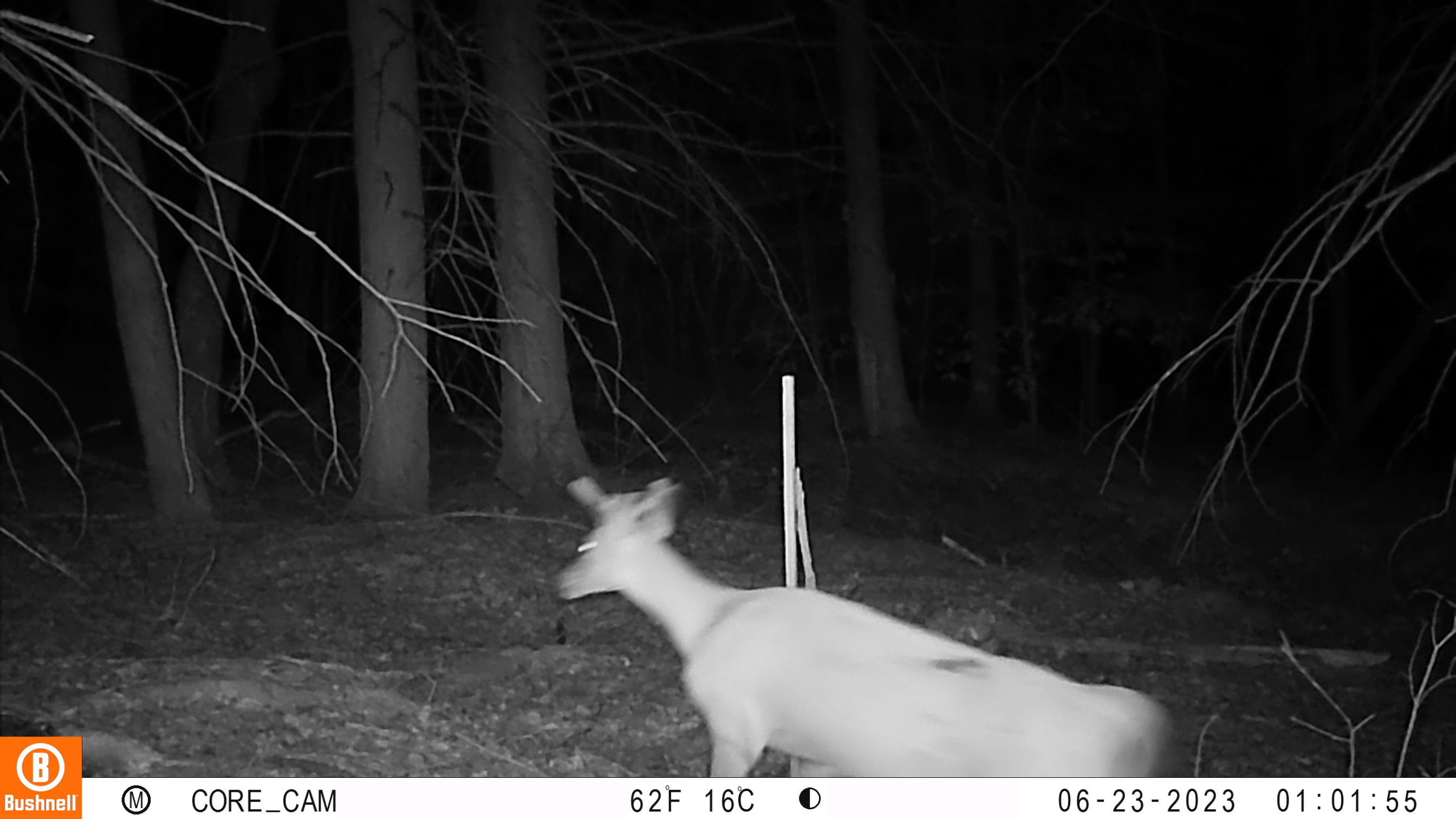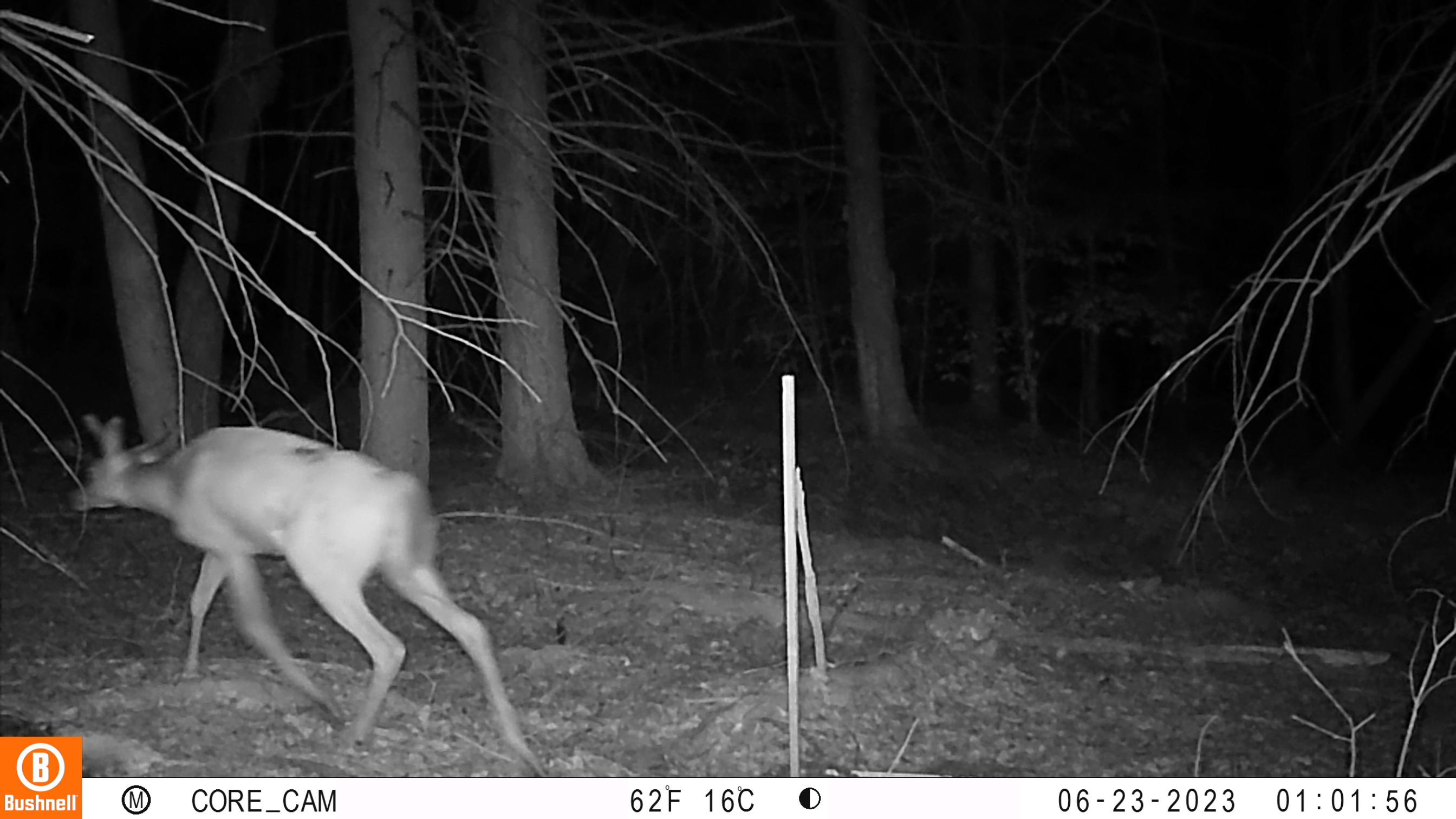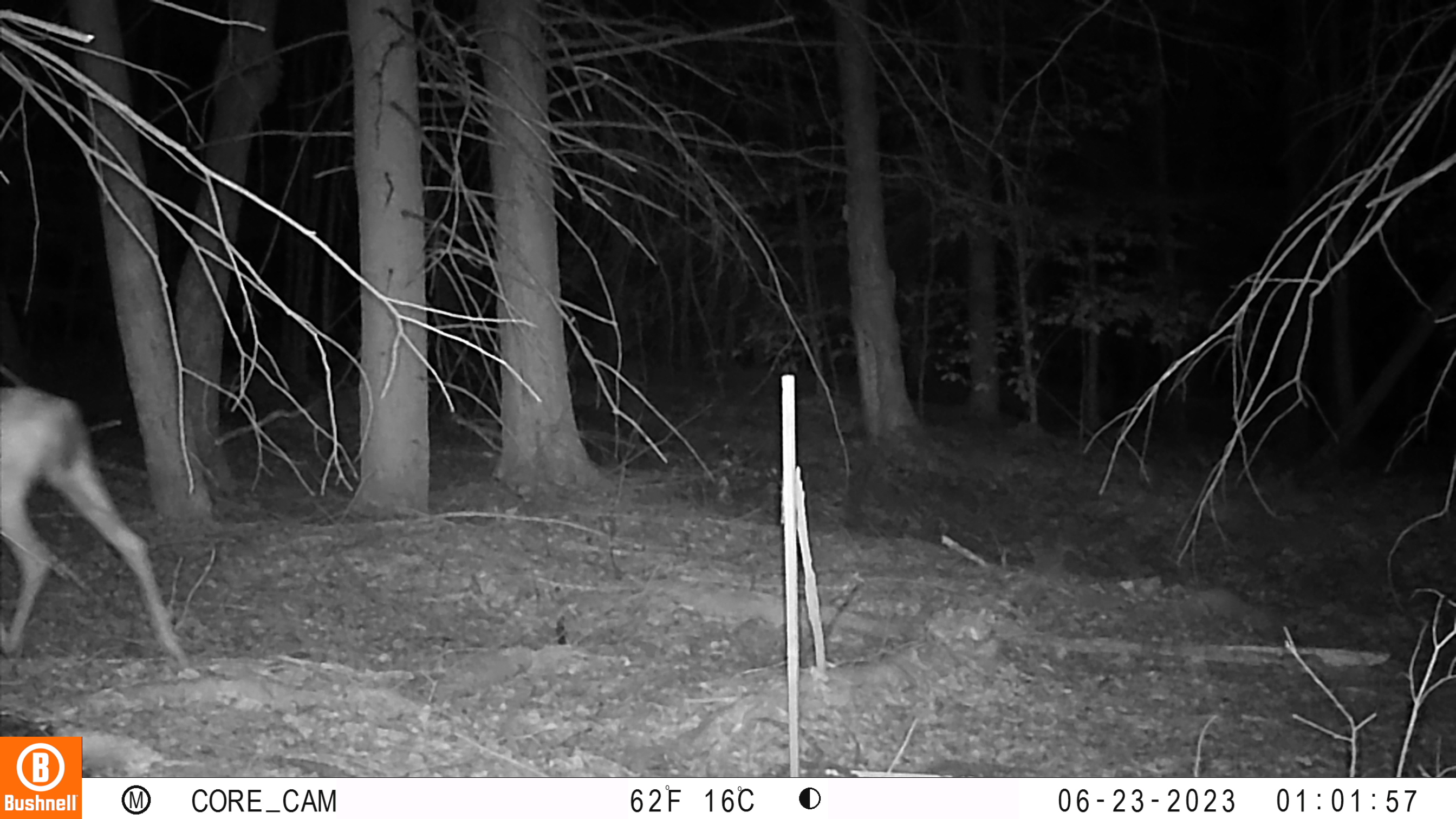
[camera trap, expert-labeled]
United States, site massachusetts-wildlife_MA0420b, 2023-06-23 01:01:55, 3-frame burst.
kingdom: Animalia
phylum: Chordata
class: Mammalia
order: Artiodactyla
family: Cervidae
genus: Odocoileus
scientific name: Odocoileus virginianus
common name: white-tailed deer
White-tailed deer (Odocoileus virginianus).